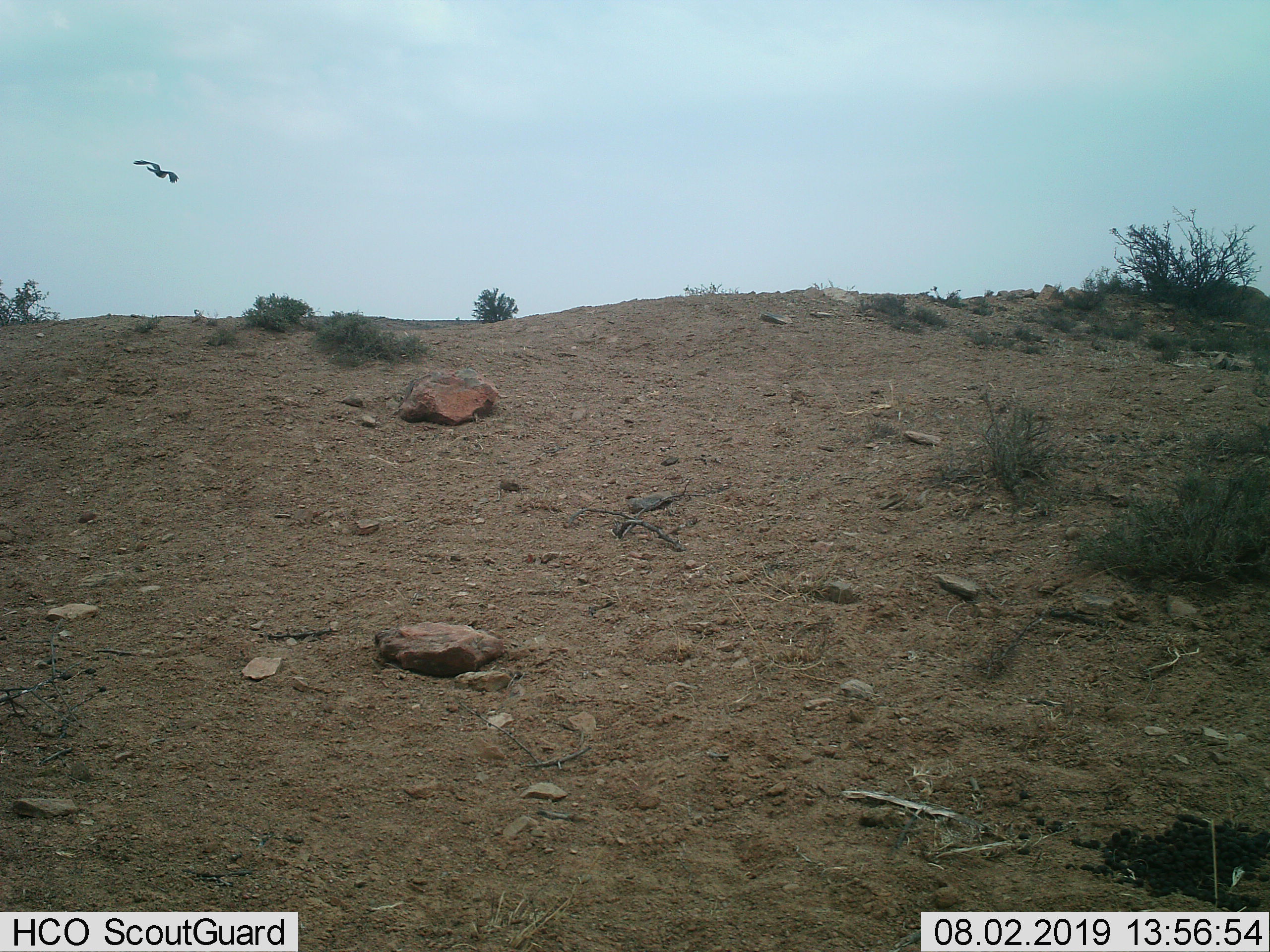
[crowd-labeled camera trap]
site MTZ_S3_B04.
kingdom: Animalia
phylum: Chordata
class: Aves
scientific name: Aves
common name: bird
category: birdother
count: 1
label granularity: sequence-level